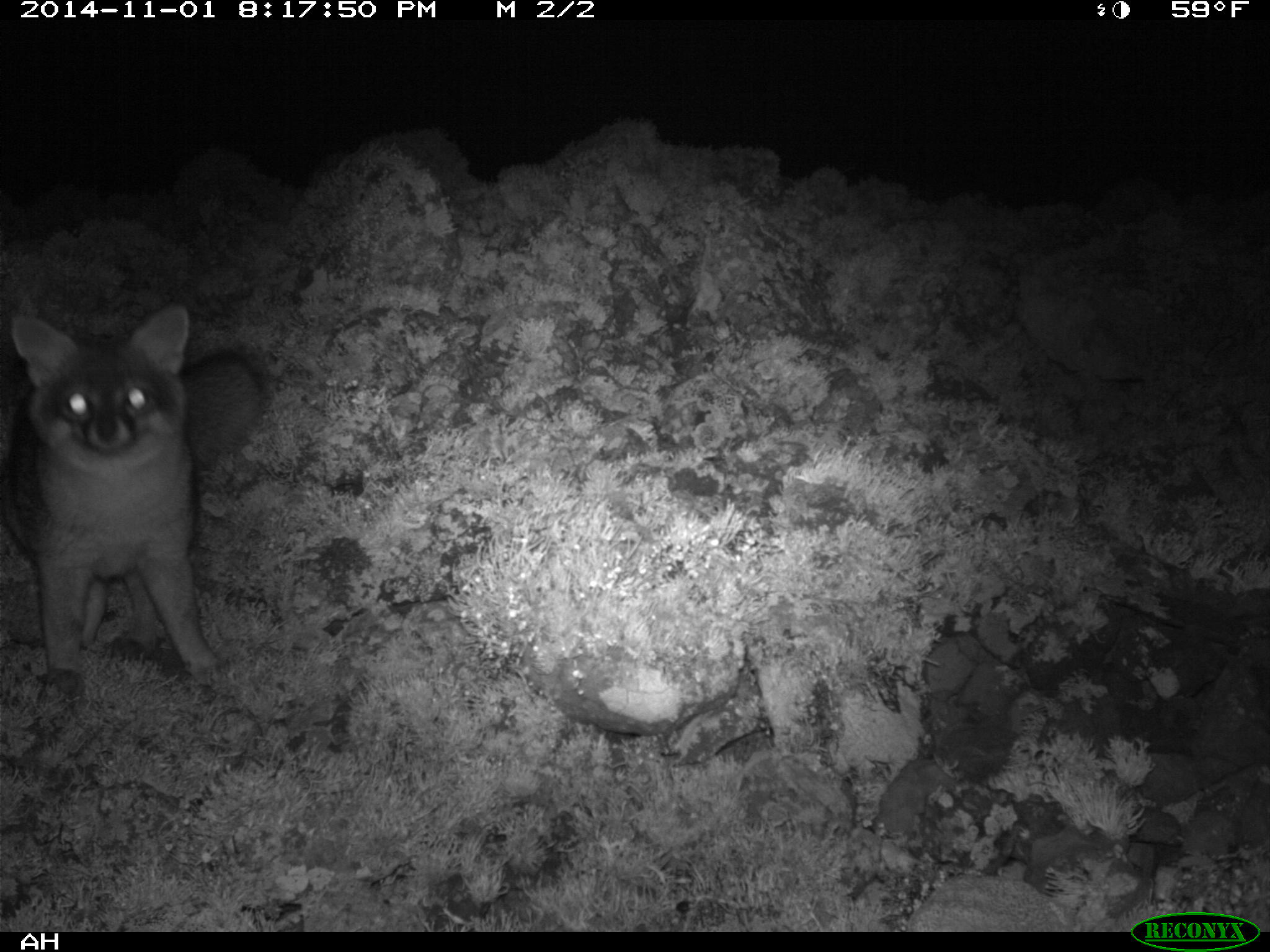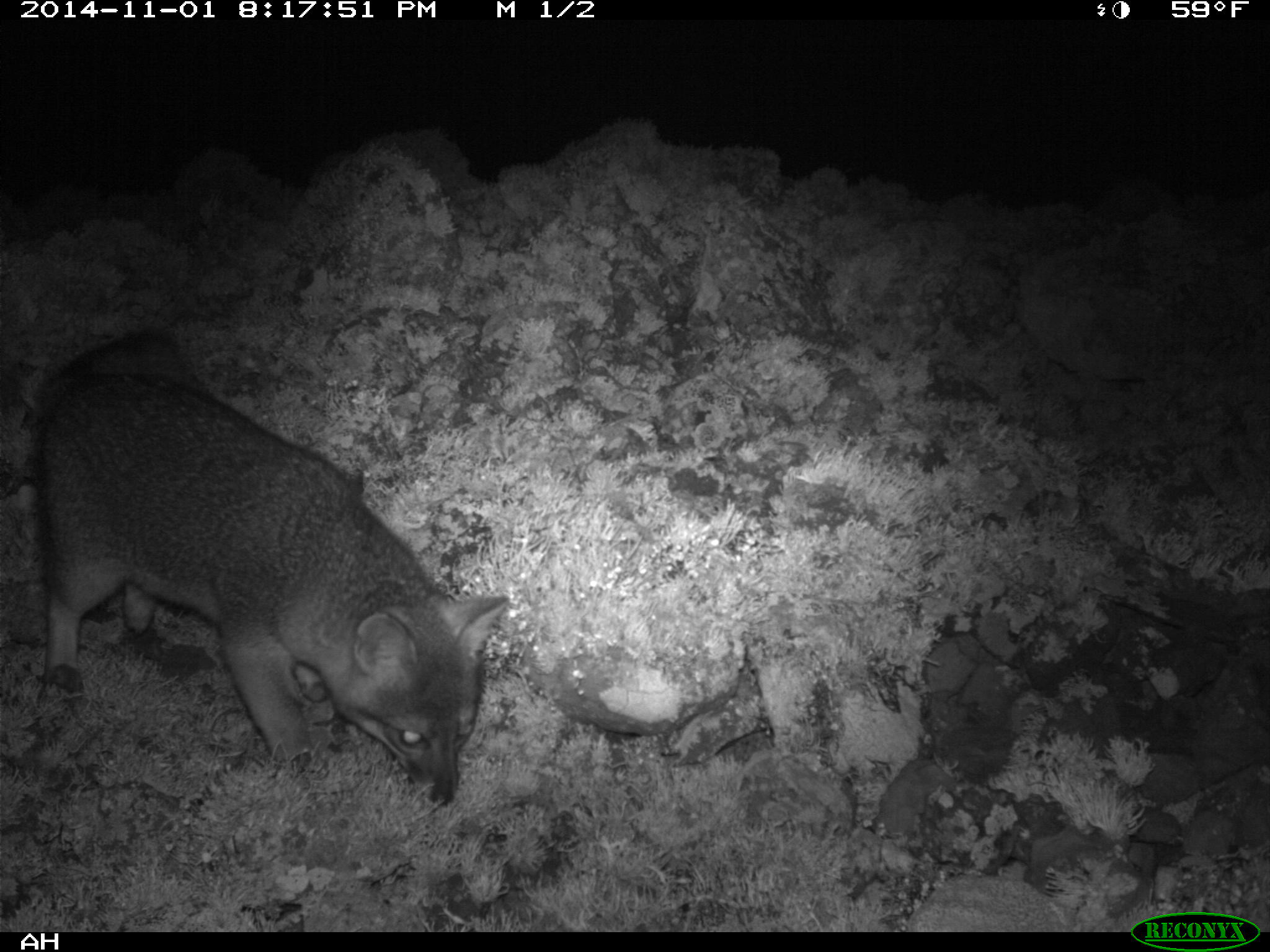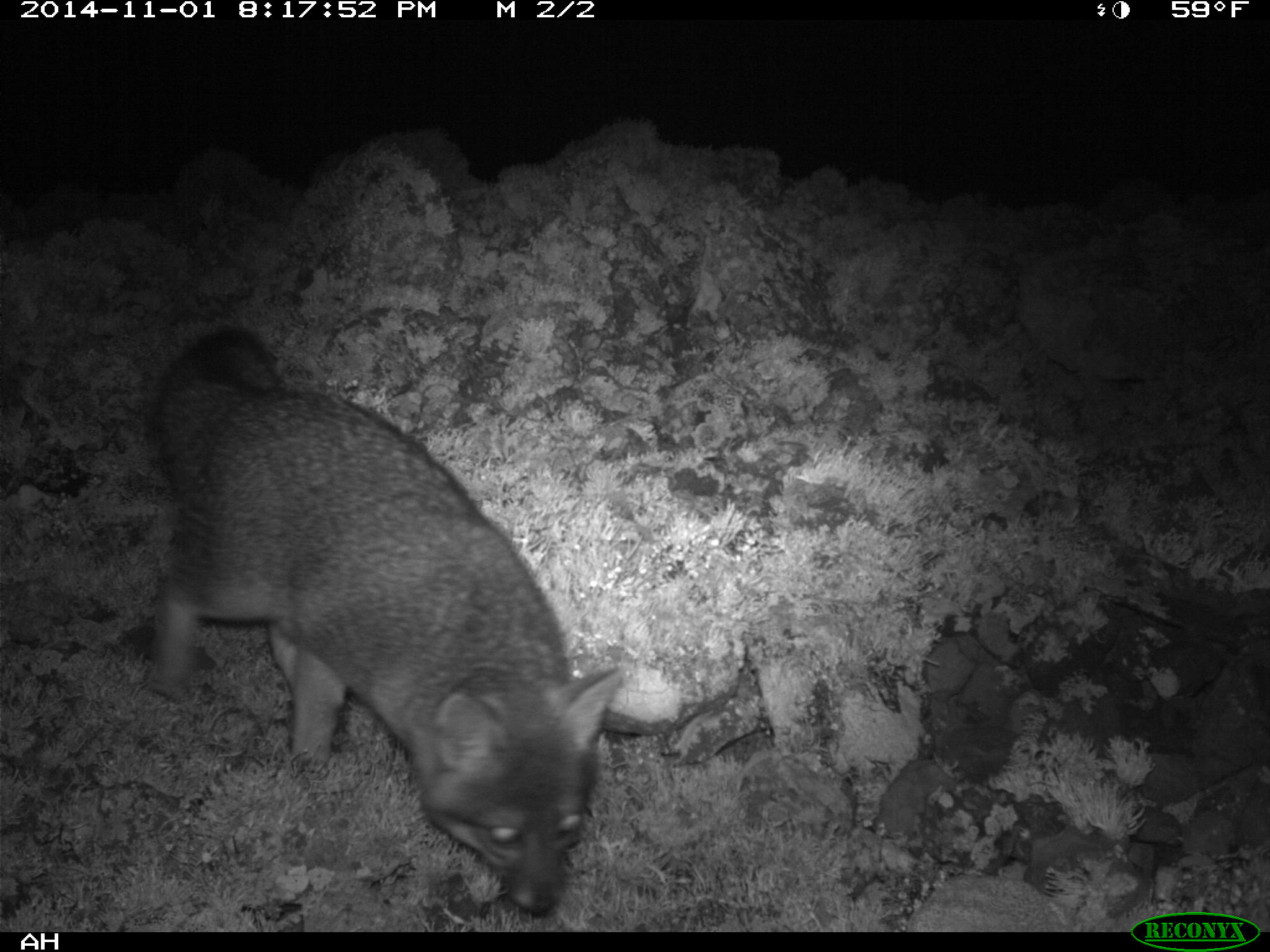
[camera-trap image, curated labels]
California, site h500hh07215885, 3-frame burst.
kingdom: Animalia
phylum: Chordata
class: Mammalia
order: Carnivora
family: Canidae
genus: Urocyon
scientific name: Urocyon littoralis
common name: island fox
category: fox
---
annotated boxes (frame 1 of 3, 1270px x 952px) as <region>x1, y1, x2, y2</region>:
fox: <region>0, 304, 269, 703</region>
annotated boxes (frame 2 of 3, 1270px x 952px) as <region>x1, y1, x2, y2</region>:
fox: <region>27, 325, 509, 807</region>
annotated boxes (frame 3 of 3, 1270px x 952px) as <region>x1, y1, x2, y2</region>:
fox: <region>153, 330, 619, 916</region>